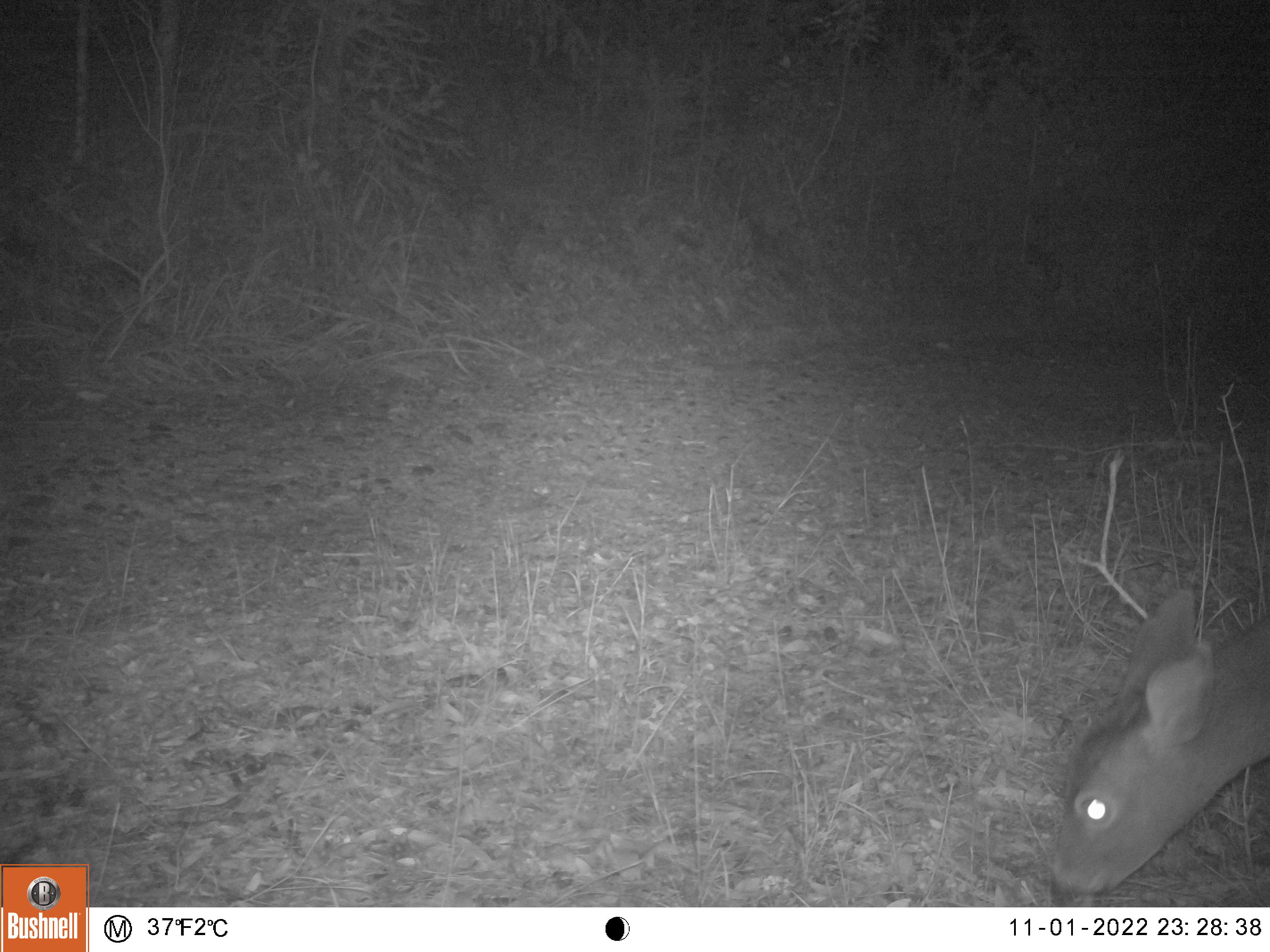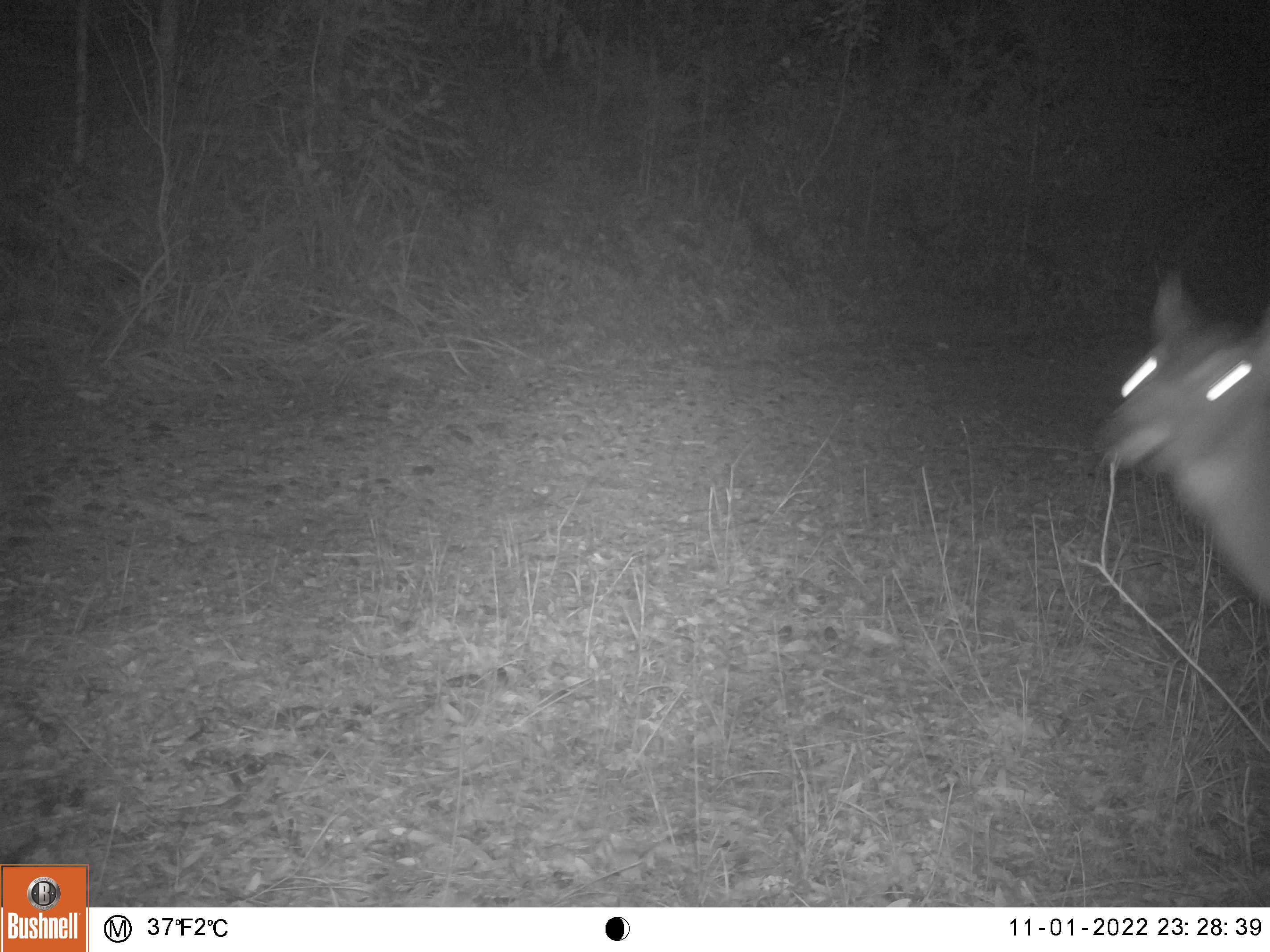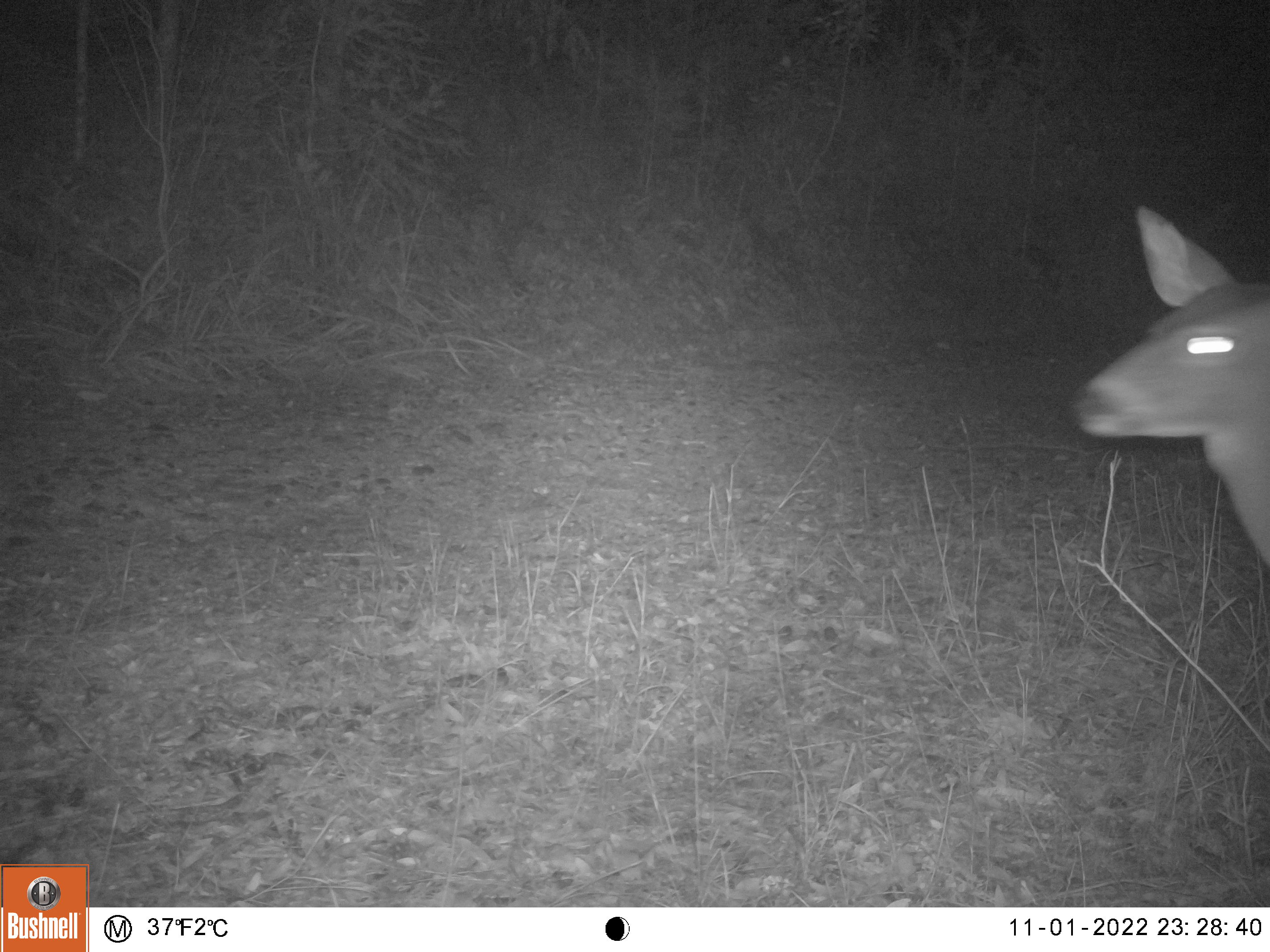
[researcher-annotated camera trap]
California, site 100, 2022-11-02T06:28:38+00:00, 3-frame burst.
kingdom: Animalia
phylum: Chordata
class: Mammalia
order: Artiodactyla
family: Cervidae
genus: Odocoileus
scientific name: Odocoileus hemionus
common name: mule deer